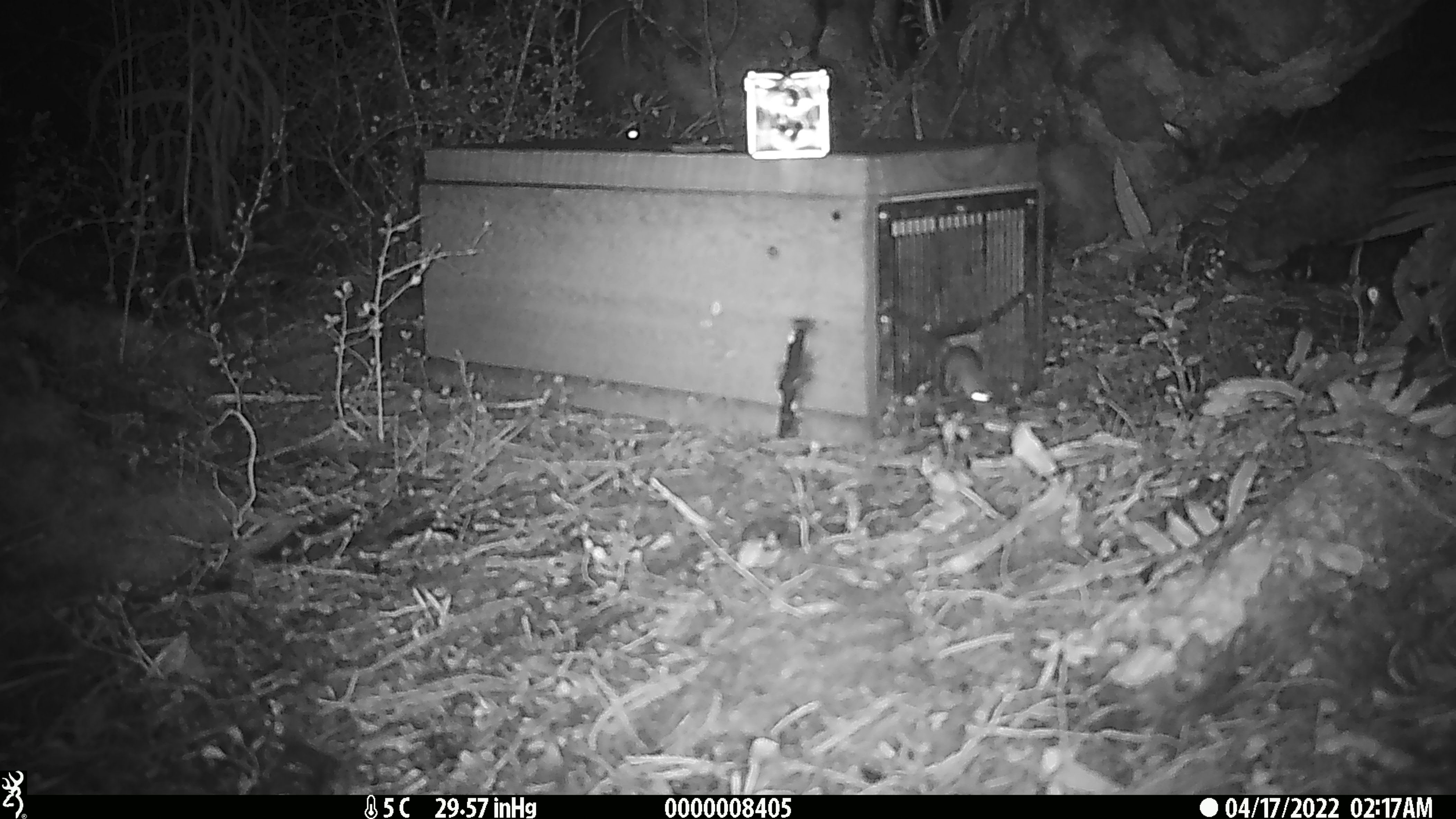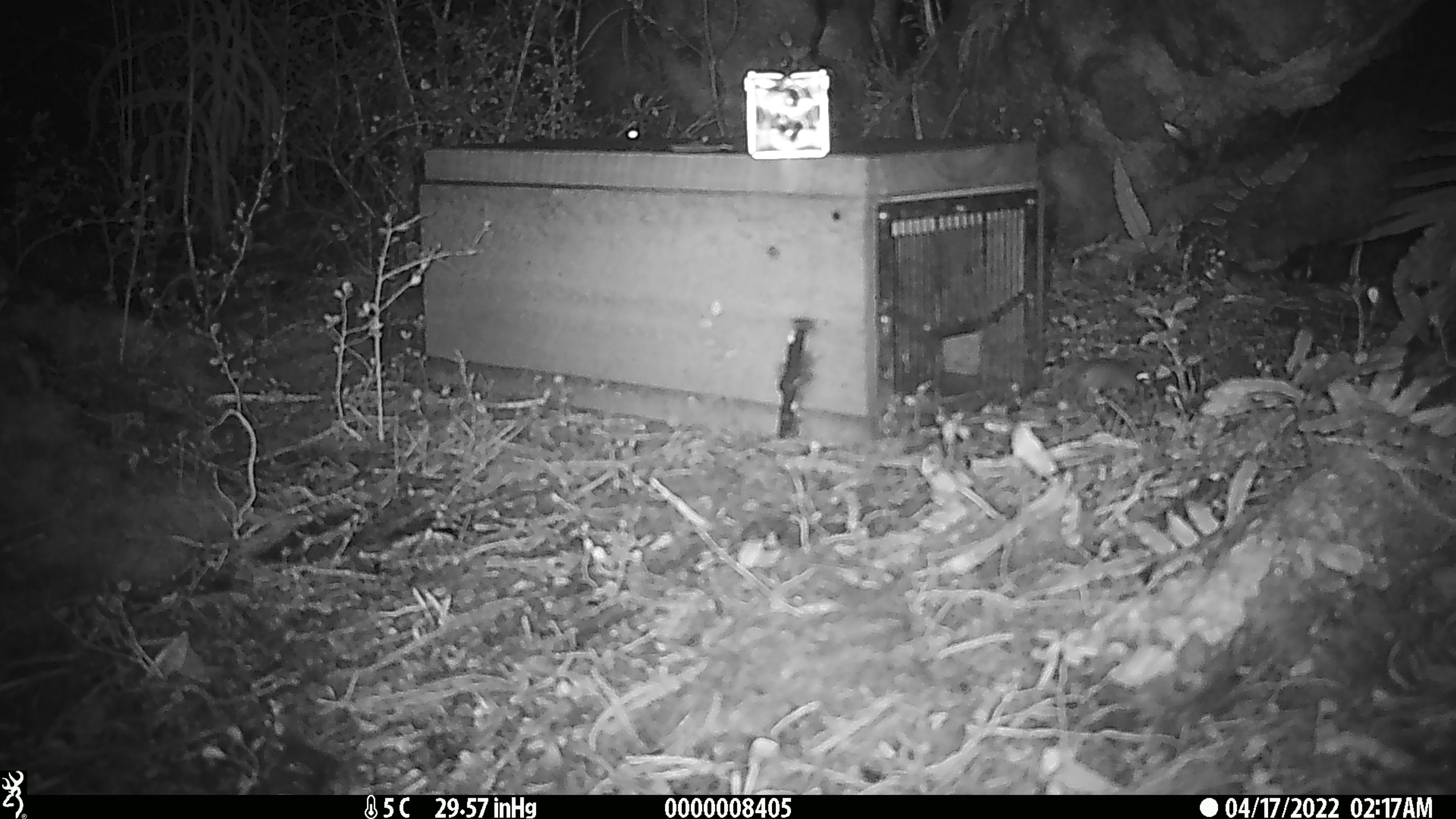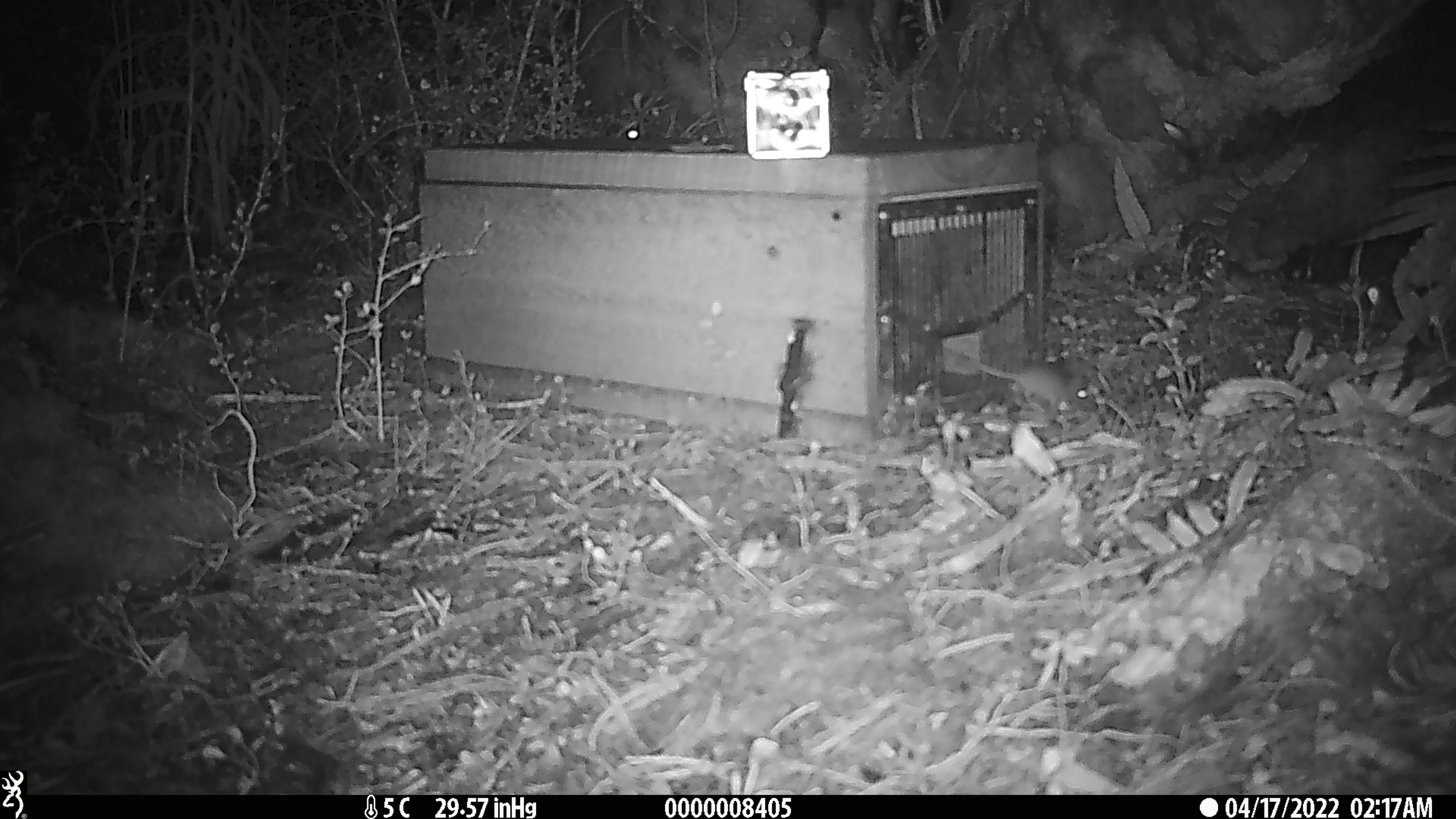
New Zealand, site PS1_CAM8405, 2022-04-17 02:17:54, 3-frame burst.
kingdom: Animalia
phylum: Chordata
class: Mammalia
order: Rodentia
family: Muridae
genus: Mus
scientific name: Mus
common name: mouse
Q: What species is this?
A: Mouse (Mus).